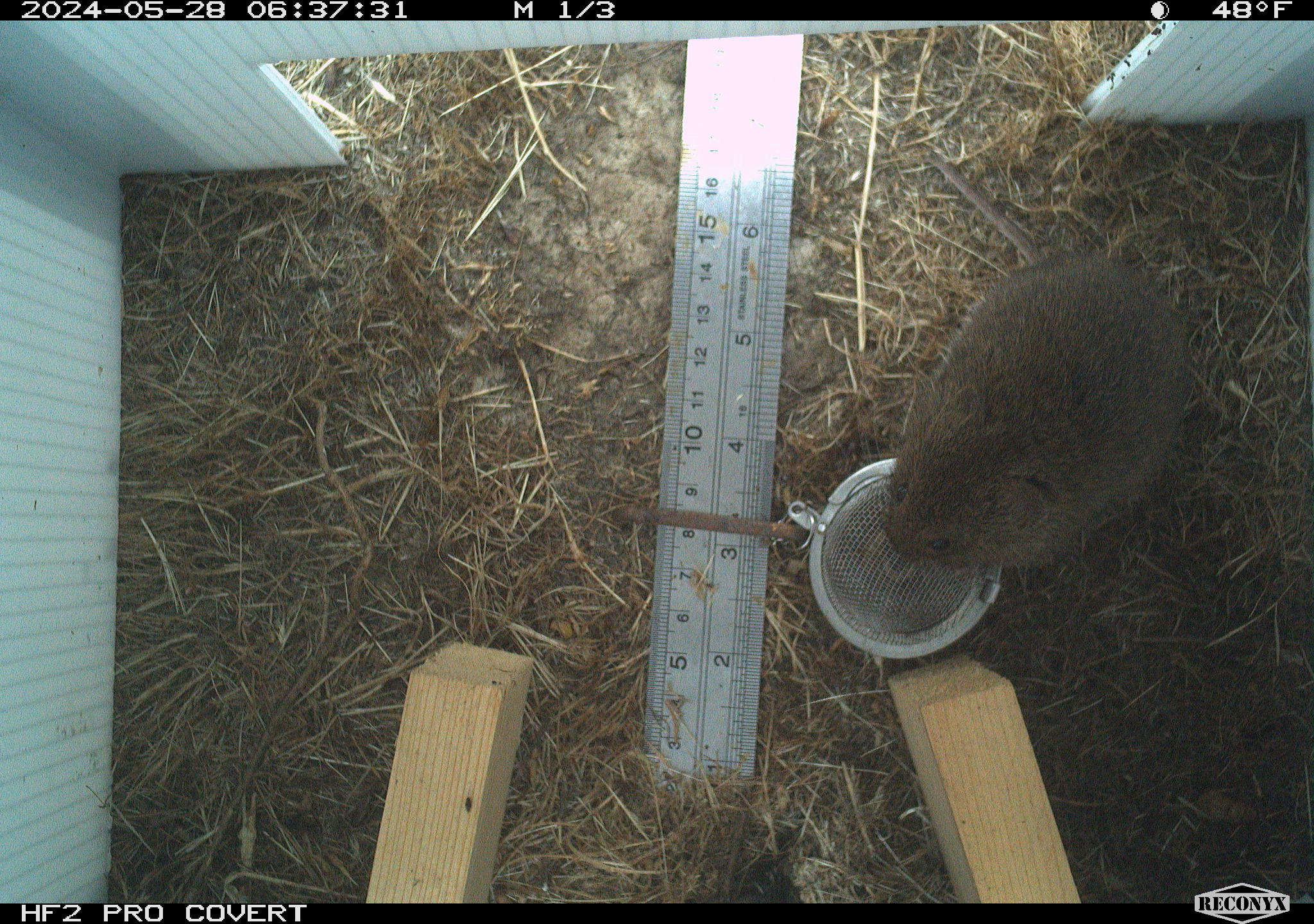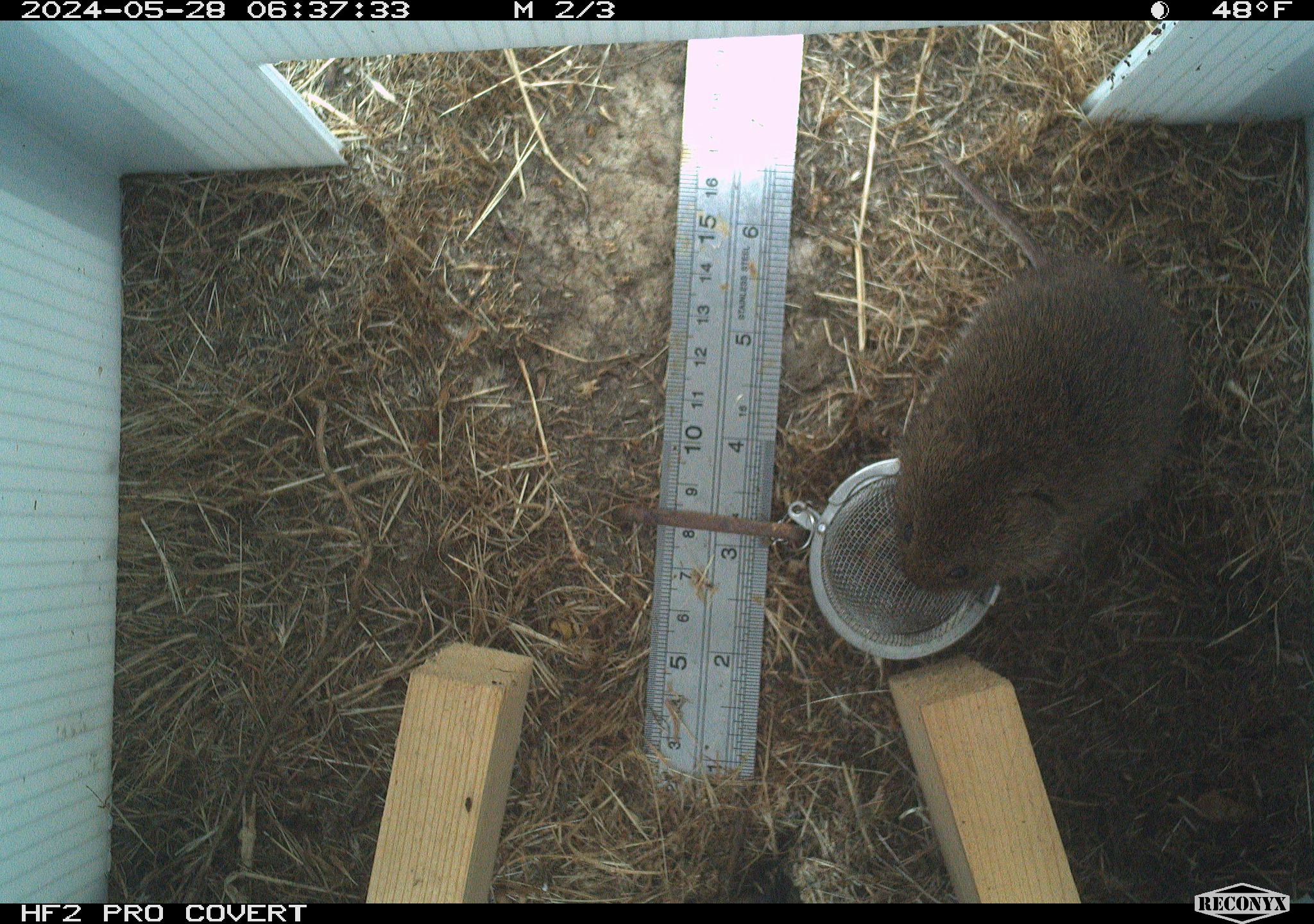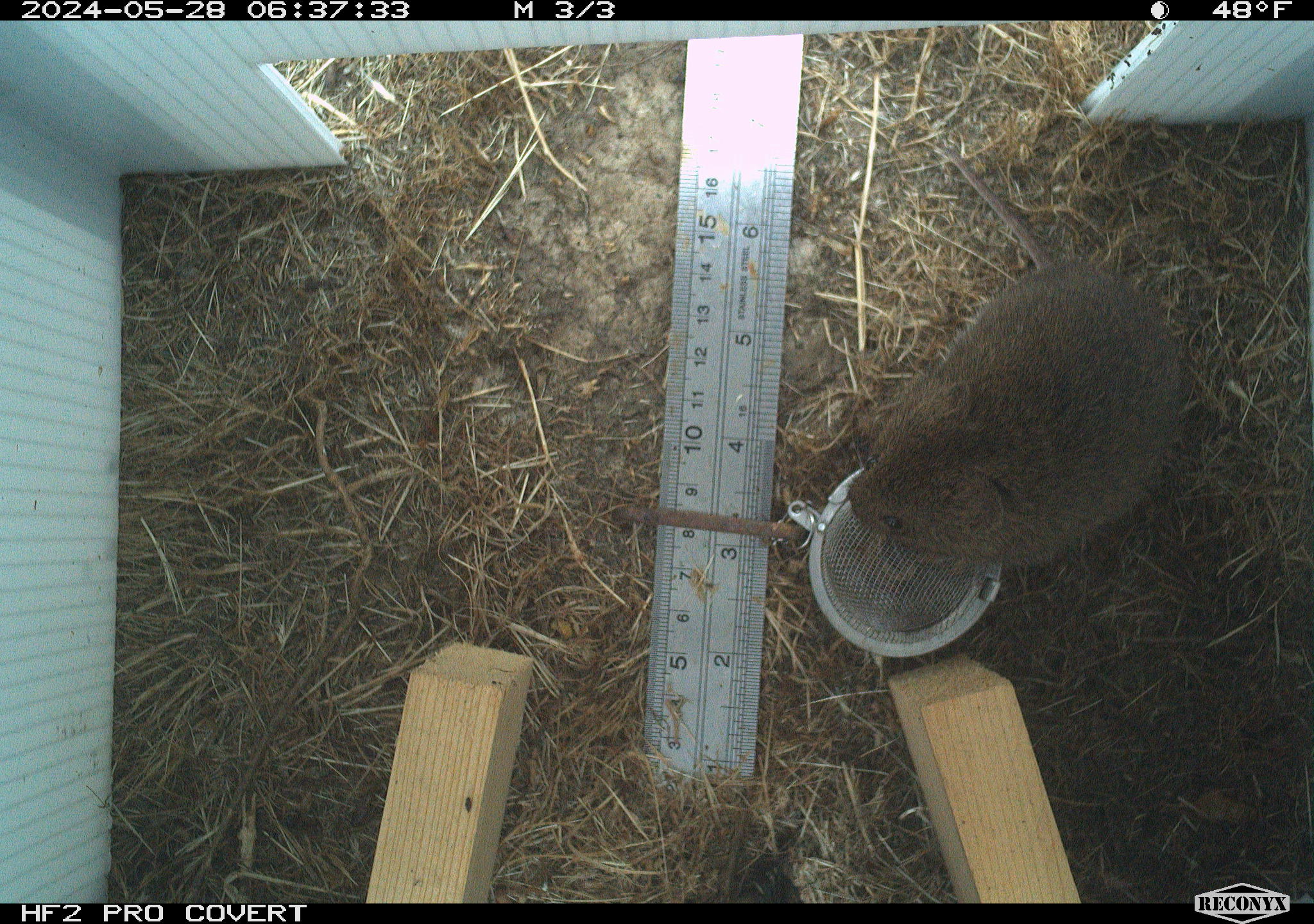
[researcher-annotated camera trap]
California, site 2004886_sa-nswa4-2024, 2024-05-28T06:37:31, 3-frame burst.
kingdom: Animalia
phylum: Chordata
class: Mammalia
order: Rodentia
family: Cricetidae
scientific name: Arvicolinae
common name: voles, lemmings, and muskrats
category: arvicolinae subfamily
Arvicolinae subfamily (voles, lemmings, and muskrats) (Arvicolinae).